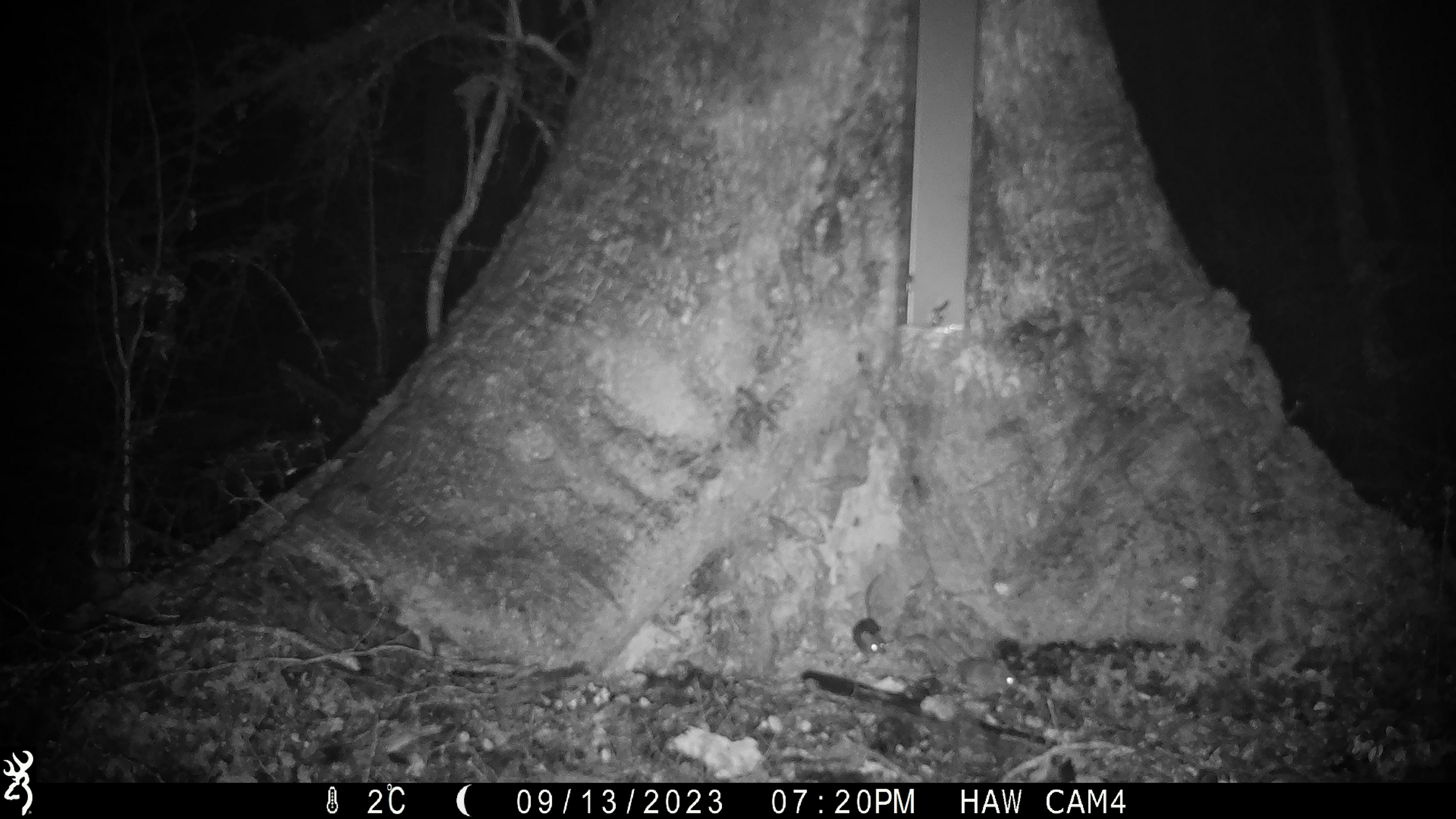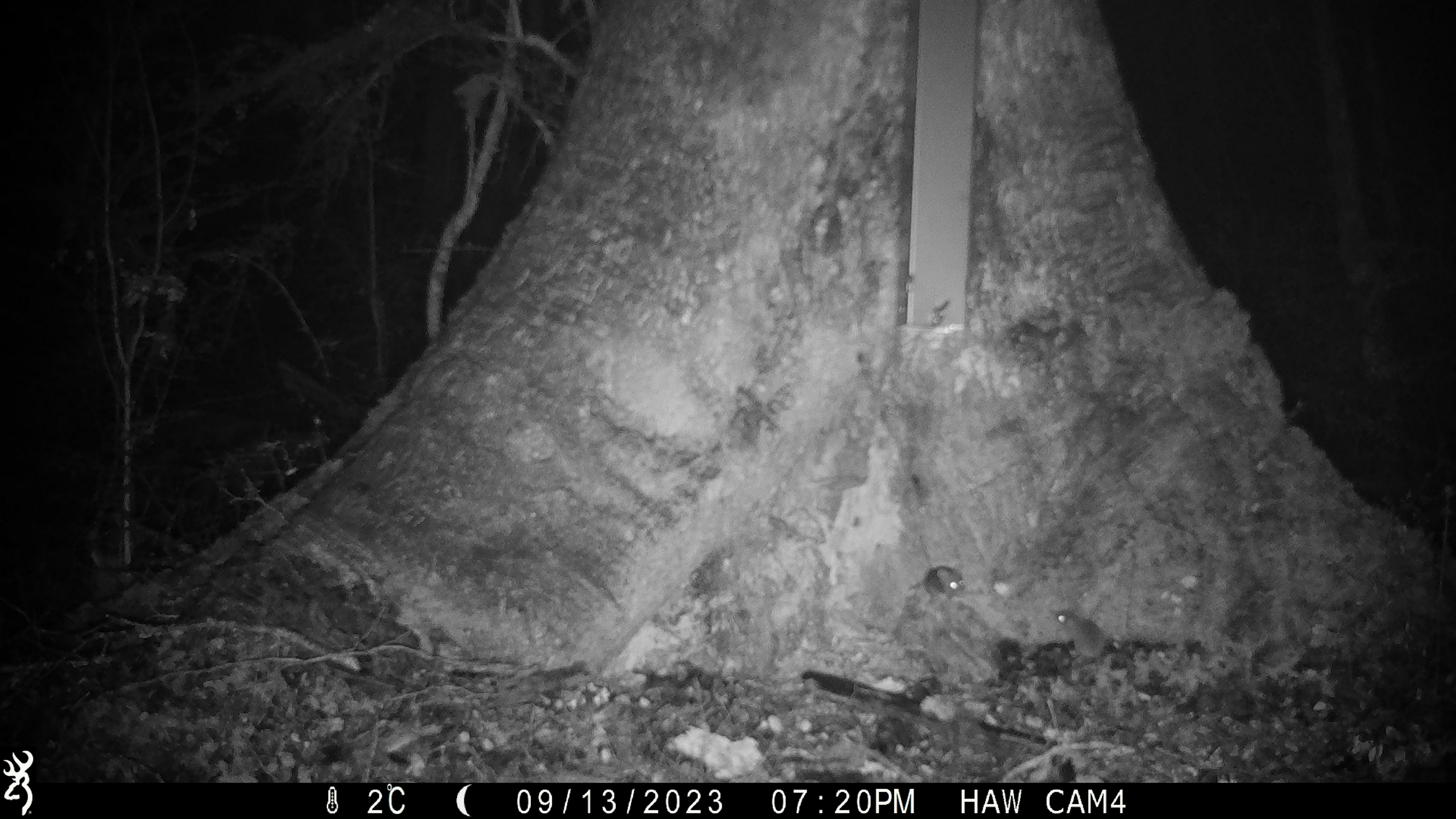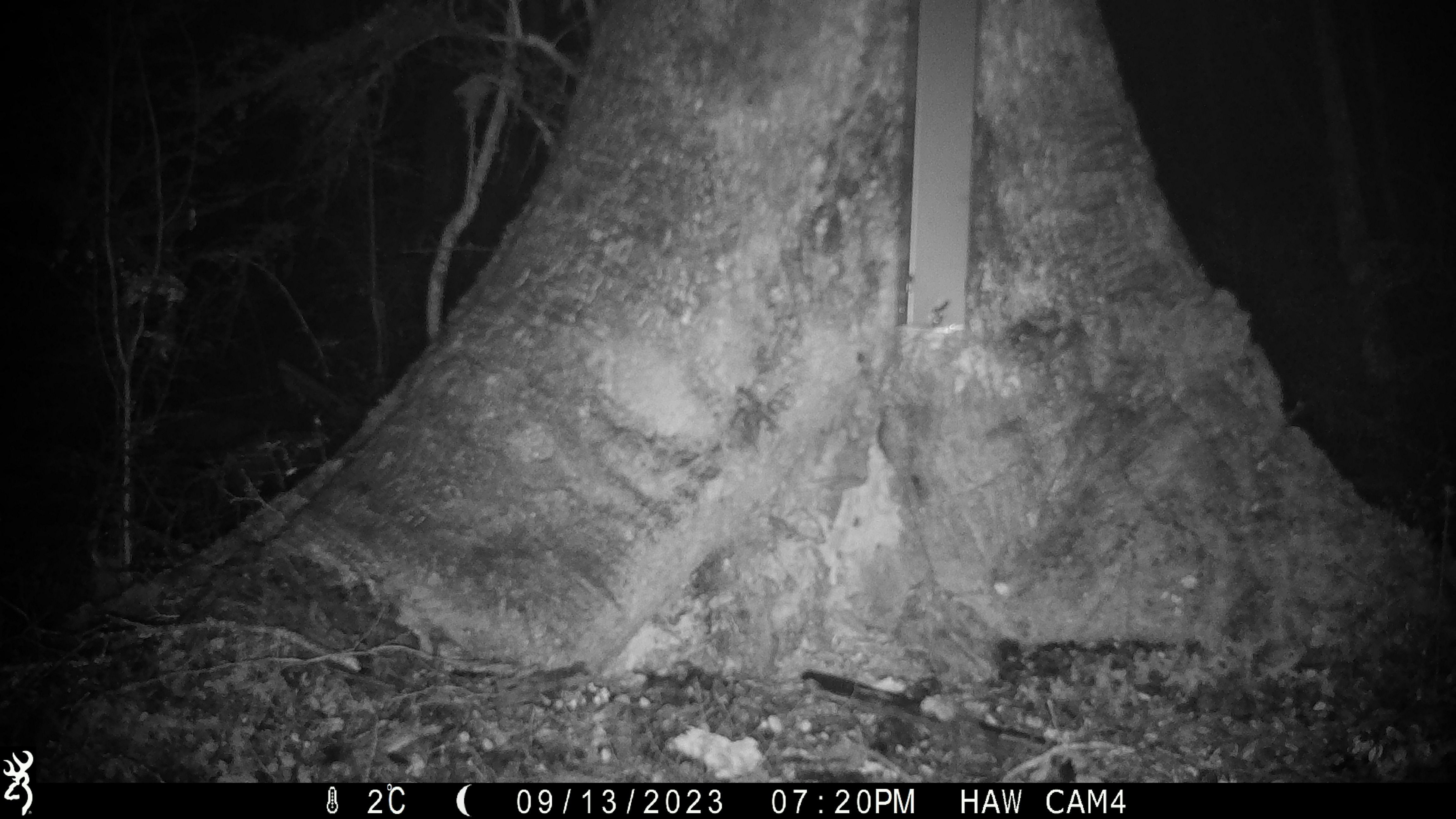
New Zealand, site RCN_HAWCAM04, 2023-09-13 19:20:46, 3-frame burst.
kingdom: Animalia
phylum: Chordata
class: Mammalia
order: Rodentia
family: Muridae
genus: Mus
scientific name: Mus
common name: mouse